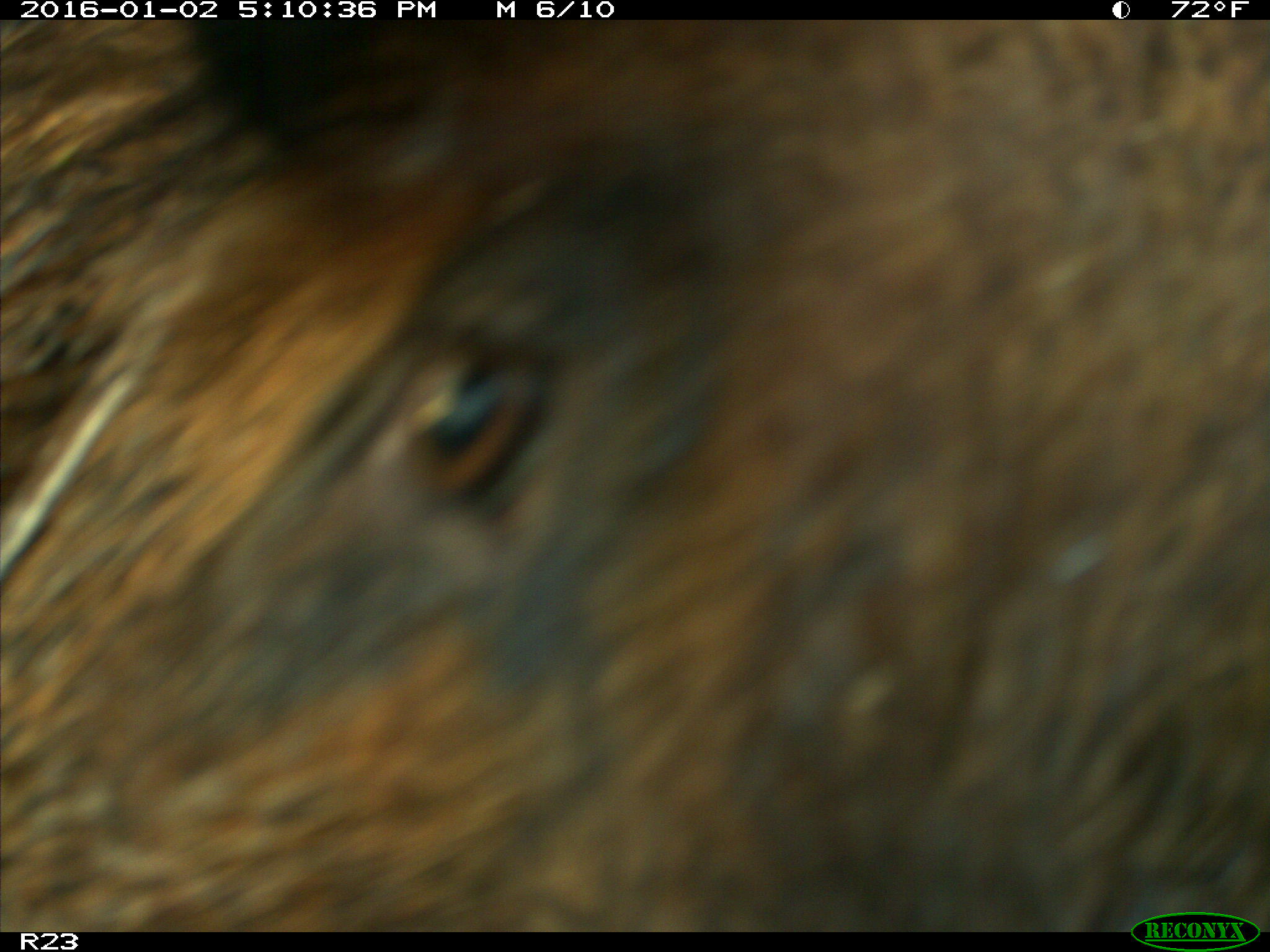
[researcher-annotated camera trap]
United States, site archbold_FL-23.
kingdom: Animalia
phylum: Chordata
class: Mammalia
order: Artiodactyla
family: Suidae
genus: Sus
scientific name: Sus scrofa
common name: wild boar